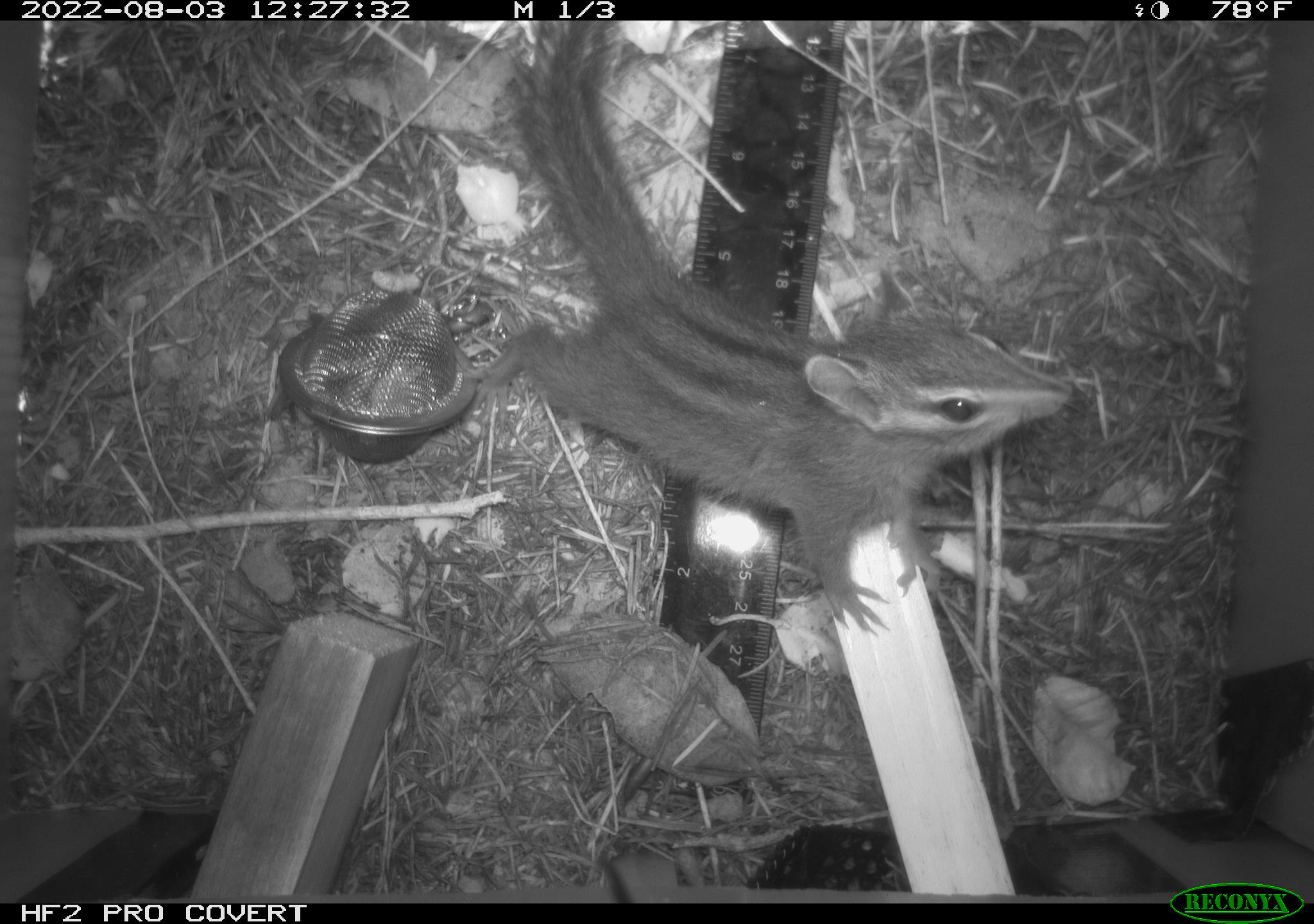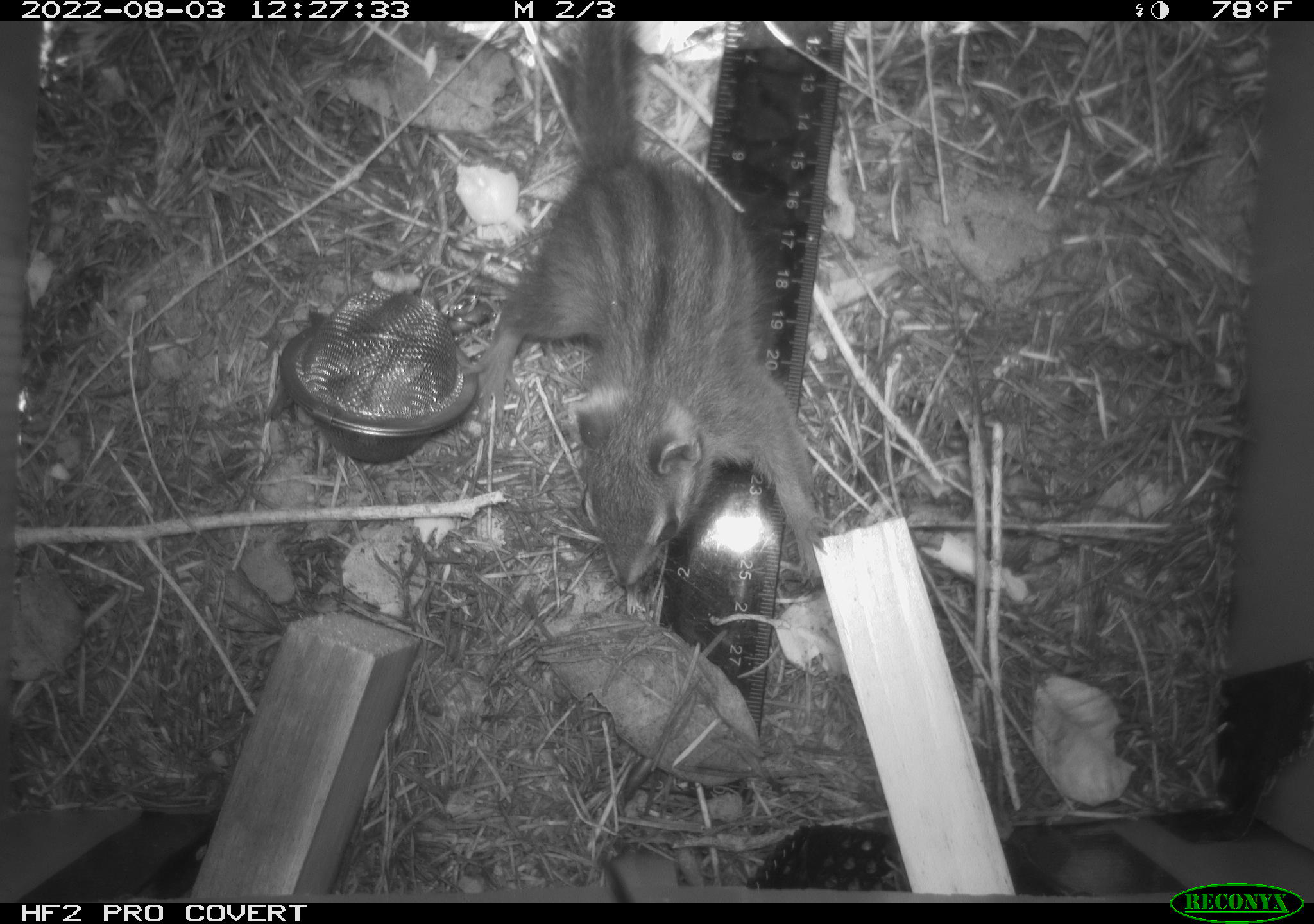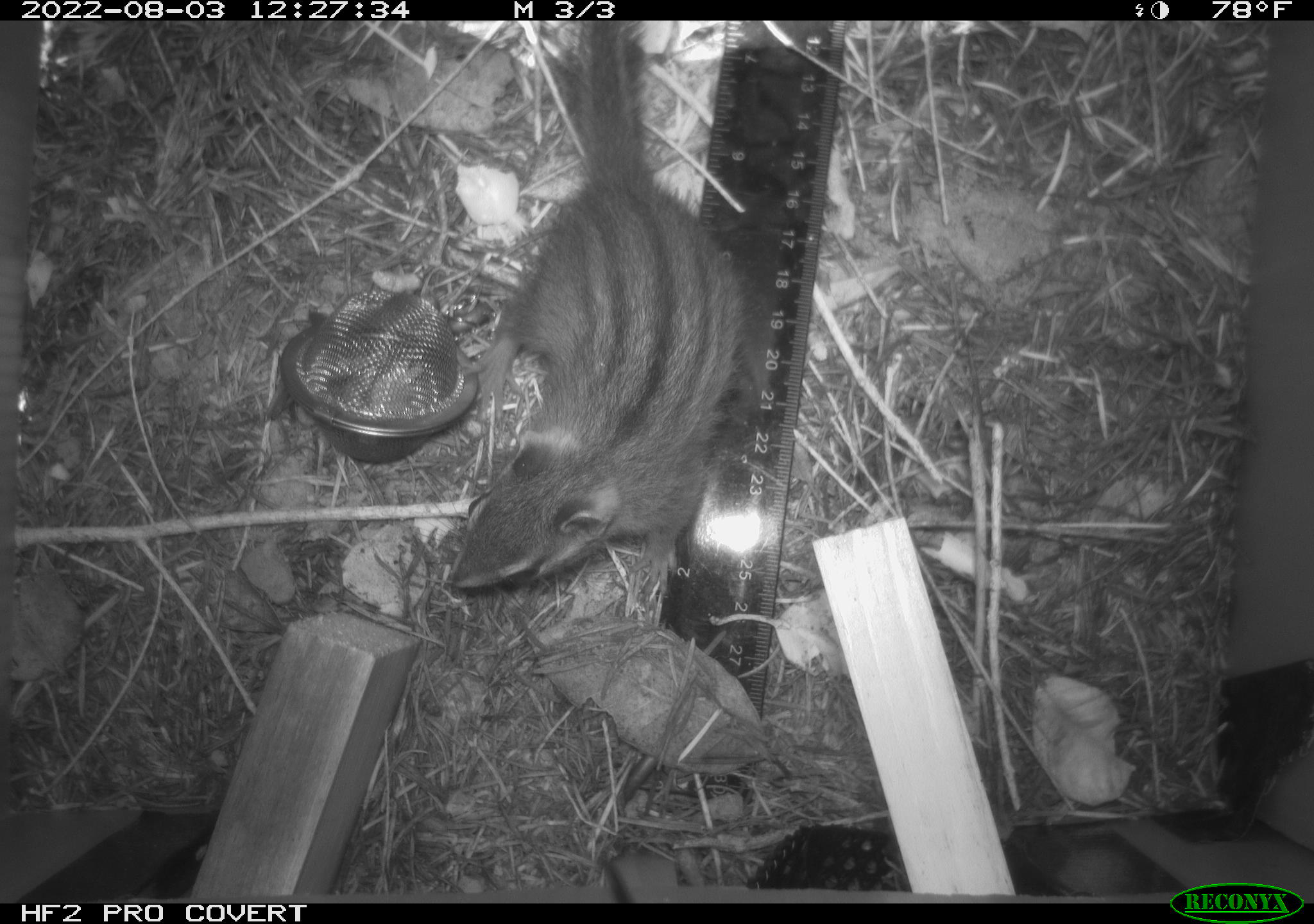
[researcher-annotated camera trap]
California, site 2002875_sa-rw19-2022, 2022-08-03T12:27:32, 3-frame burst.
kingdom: Animalia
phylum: Chordata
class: Mammalia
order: Rodentia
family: Sciuridae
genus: Neotamias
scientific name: Neotamias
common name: western chipmunks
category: neotamias species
Neotamias species (western chipmunks) (Neotamias).